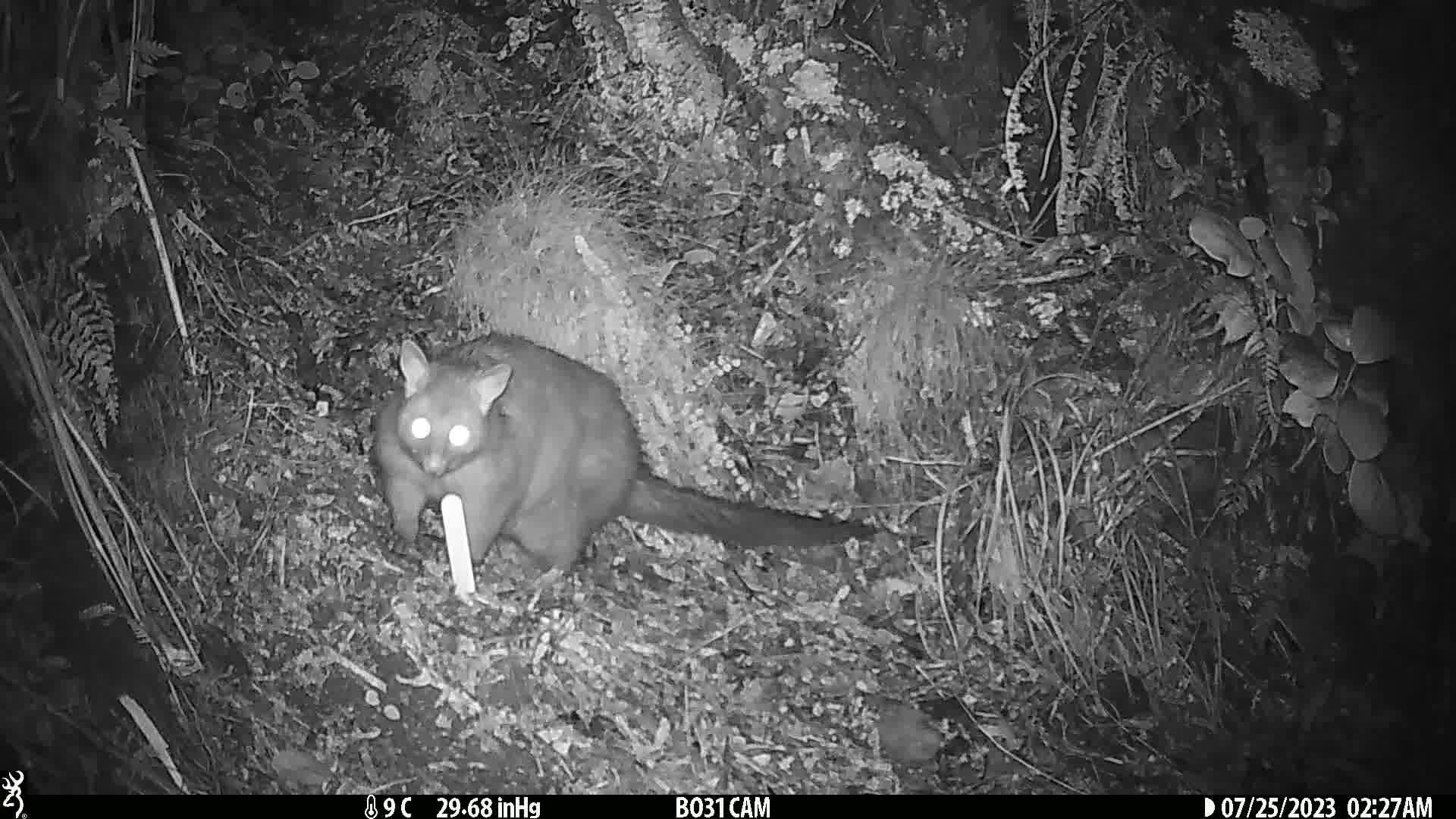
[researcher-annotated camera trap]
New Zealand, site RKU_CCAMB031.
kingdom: Animalia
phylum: Chordata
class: Mammalia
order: Diprotodontia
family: Phalangeridae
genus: Trichosurus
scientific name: Trichosurus vulpecula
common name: common brushtail possum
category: possum